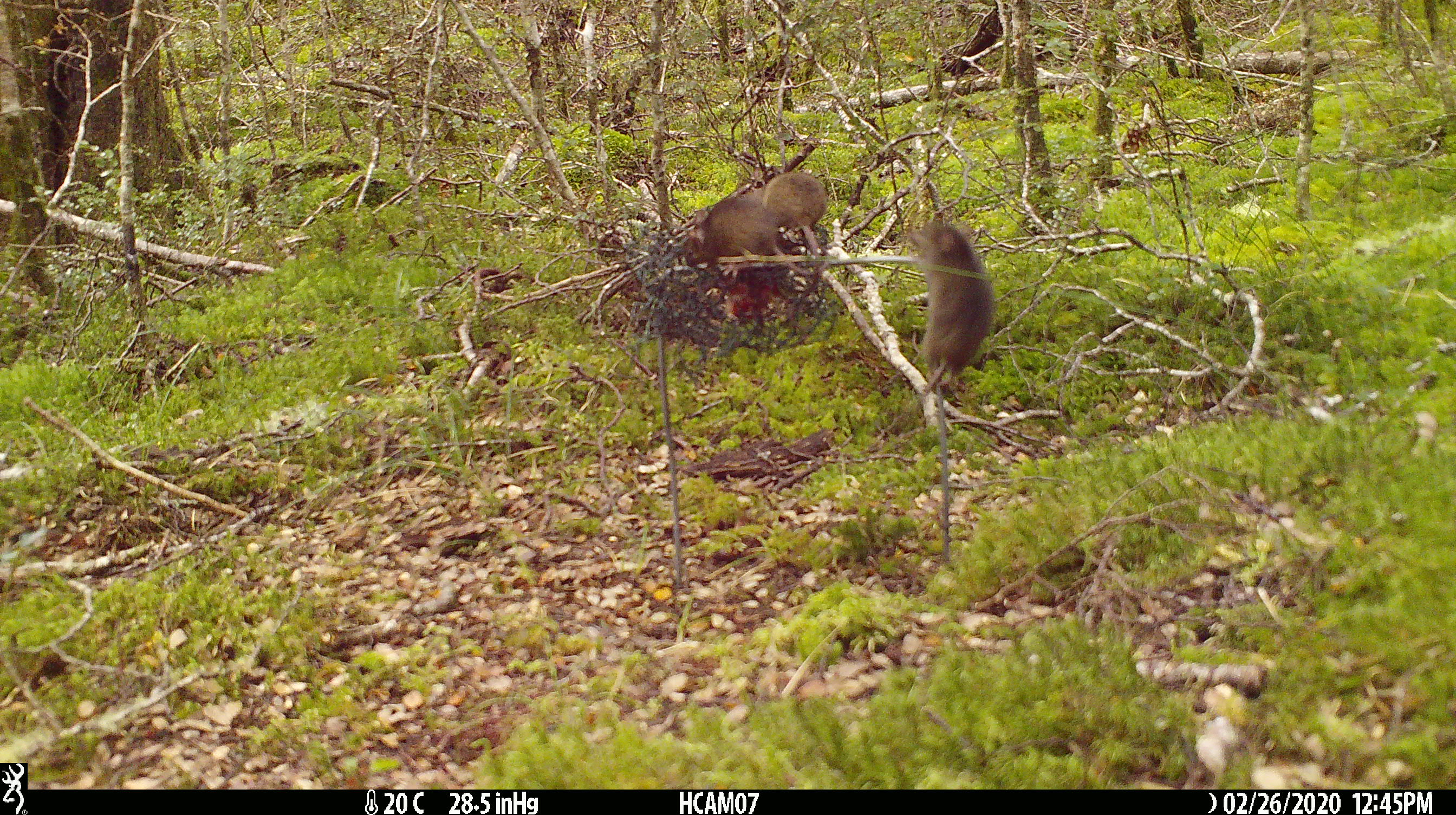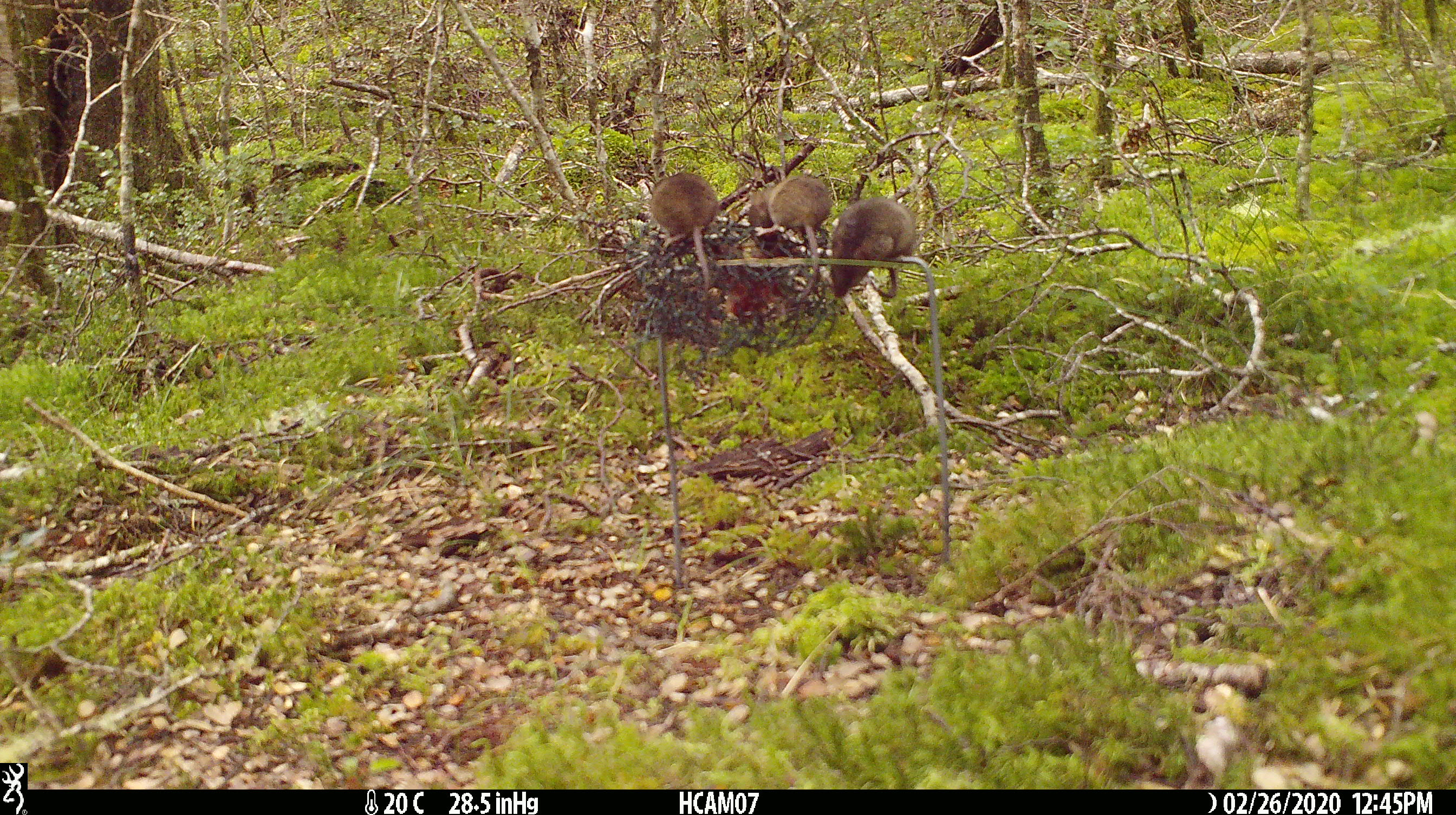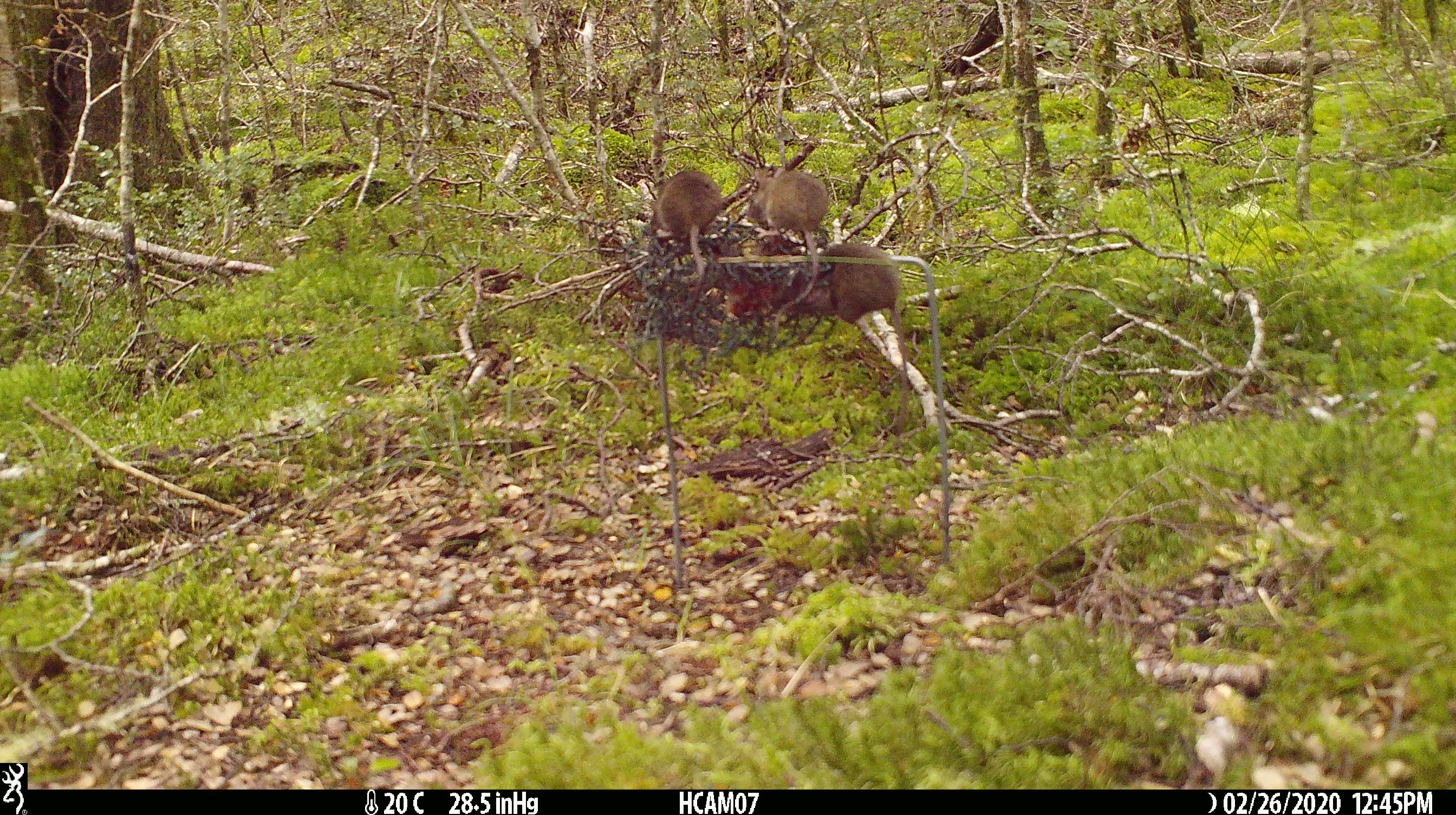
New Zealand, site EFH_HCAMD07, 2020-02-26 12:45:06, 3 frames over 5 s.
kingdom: Animalia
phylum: Chordata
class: Mammalia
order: Rodentia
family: Muridae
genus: Mus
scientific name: Mus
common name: mouse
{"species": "mouse (Mus)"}